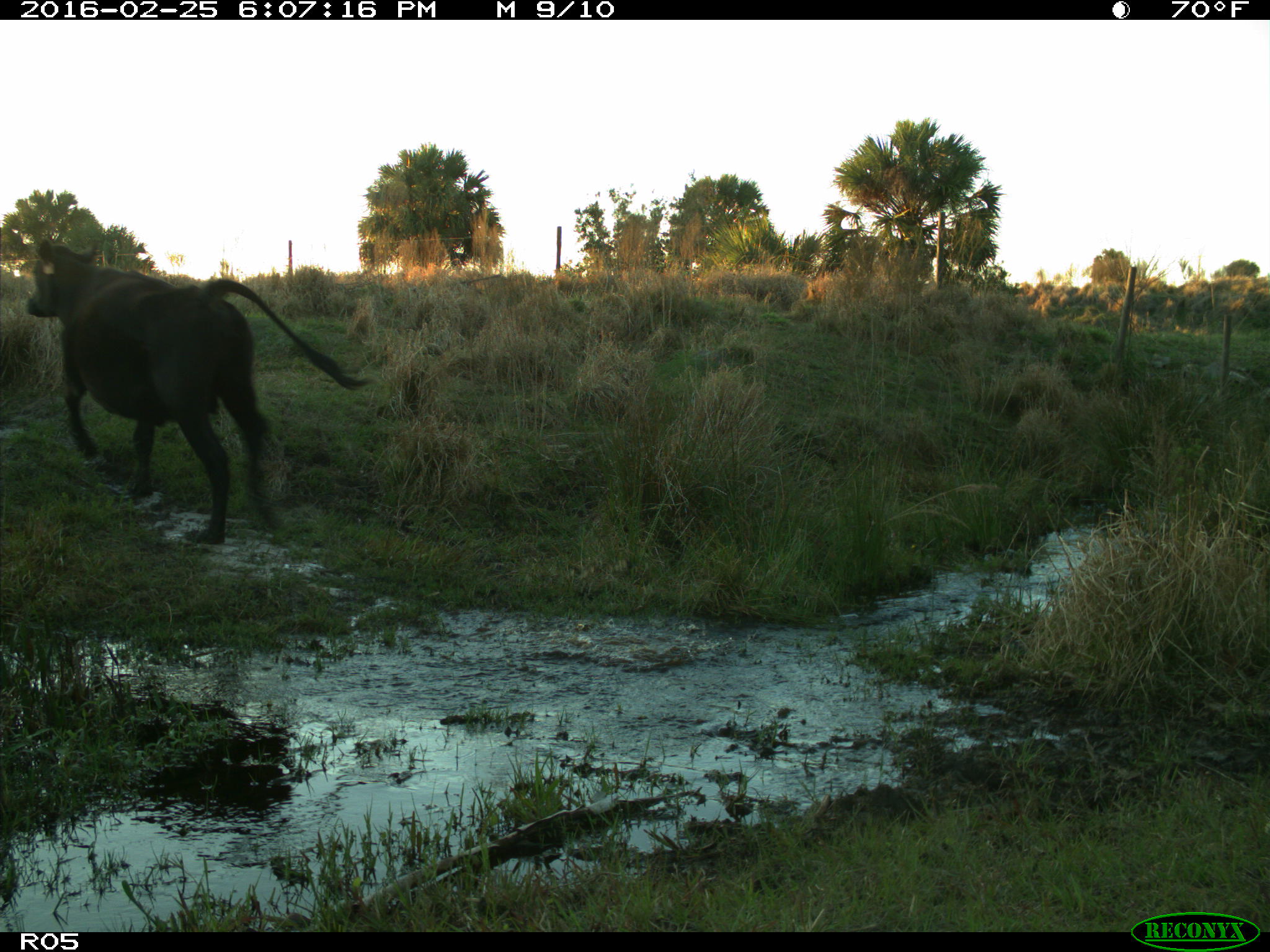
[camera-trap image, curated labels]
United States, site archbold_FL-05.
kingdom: Animalia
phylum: Chordata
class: Mammalia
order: Artiodactyla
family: Bovidae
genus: Bos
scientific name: Bos taurus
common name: domestic cow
Bos taurus (domestic cow).